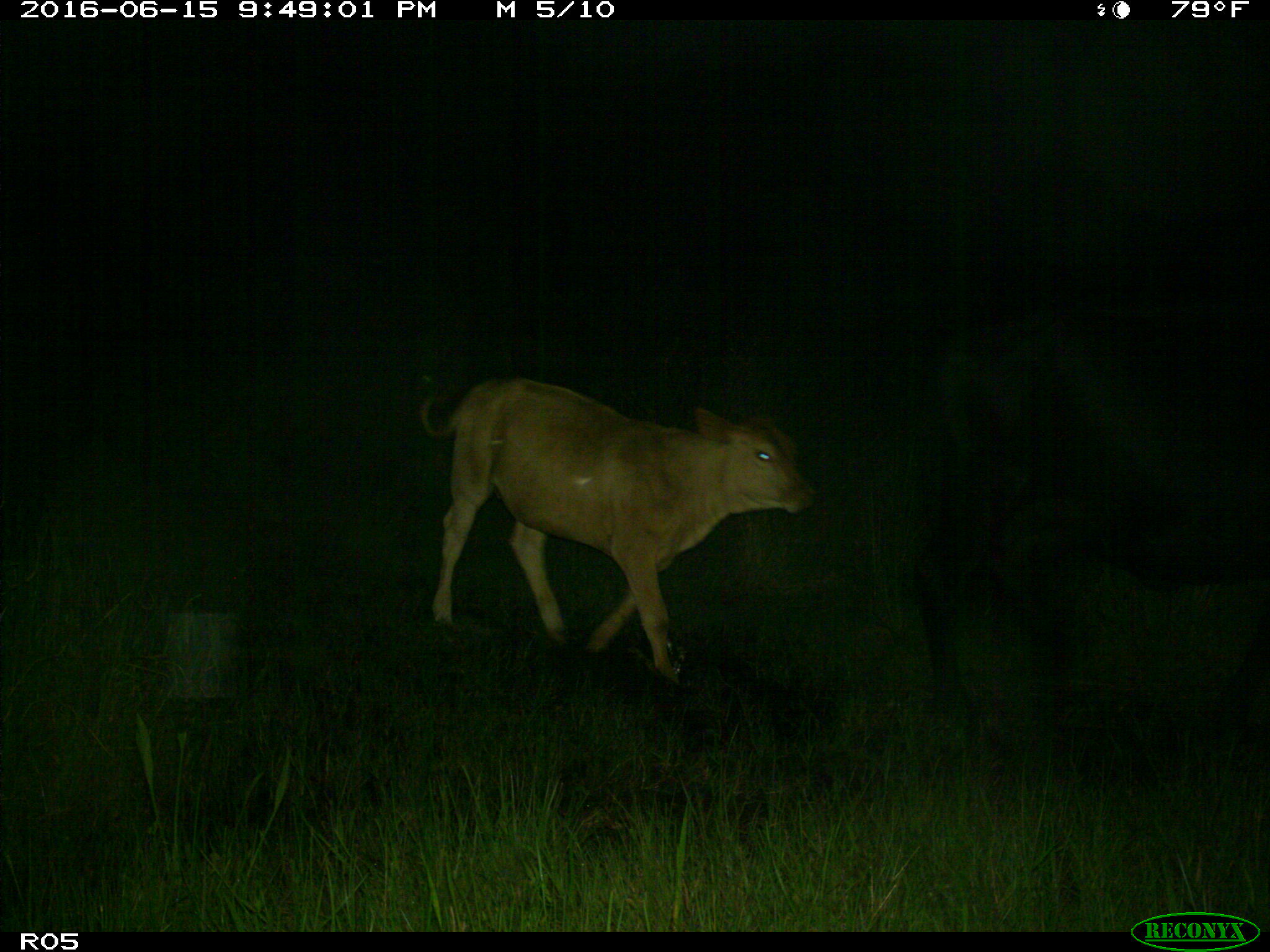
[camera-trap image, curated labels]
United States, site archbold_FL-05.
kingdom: Animalia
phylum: Chordata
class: Mammalia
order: Artiodactyla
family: Bovidae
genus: Bos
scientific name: Bos taurus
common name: domestic cow